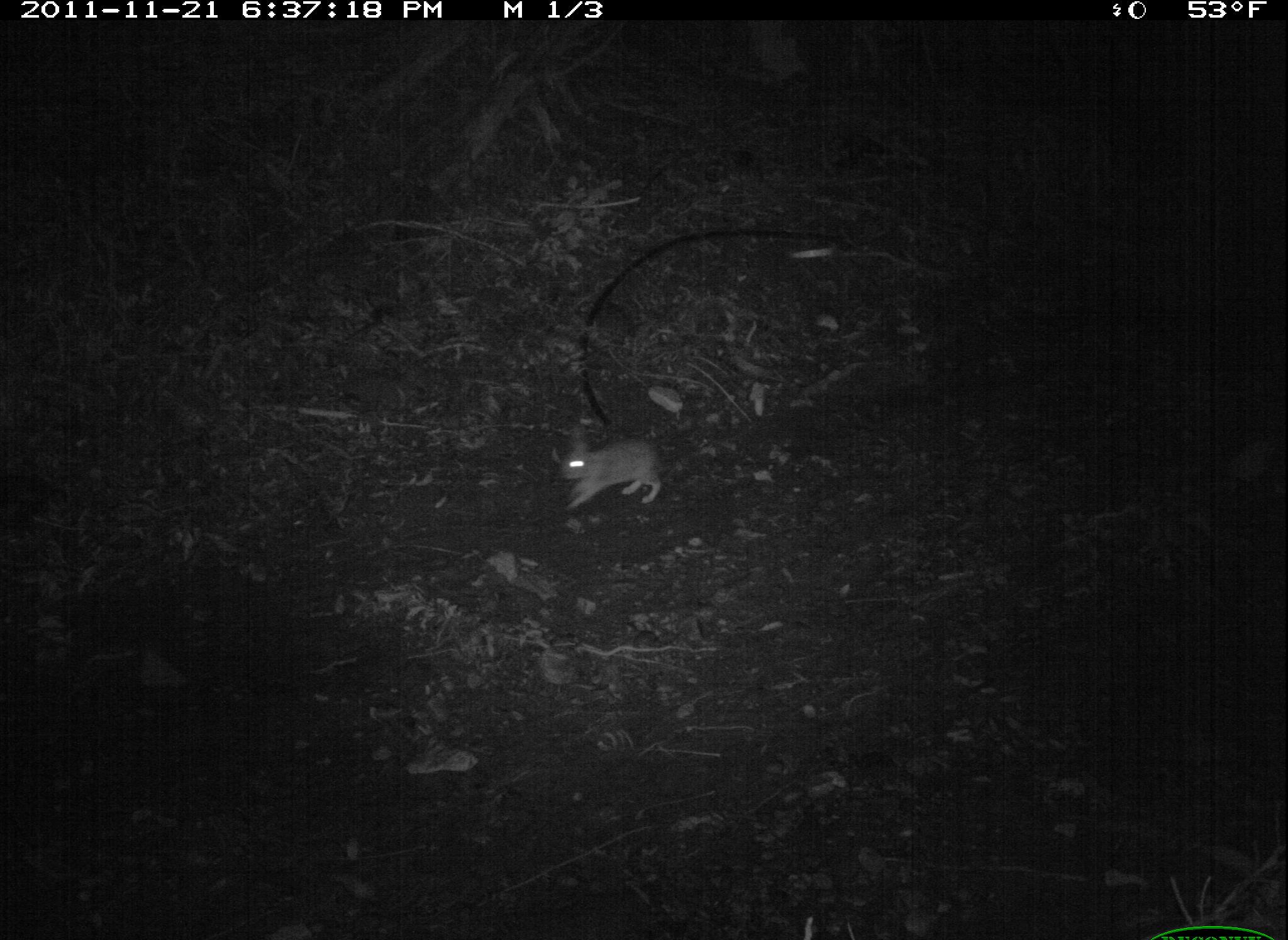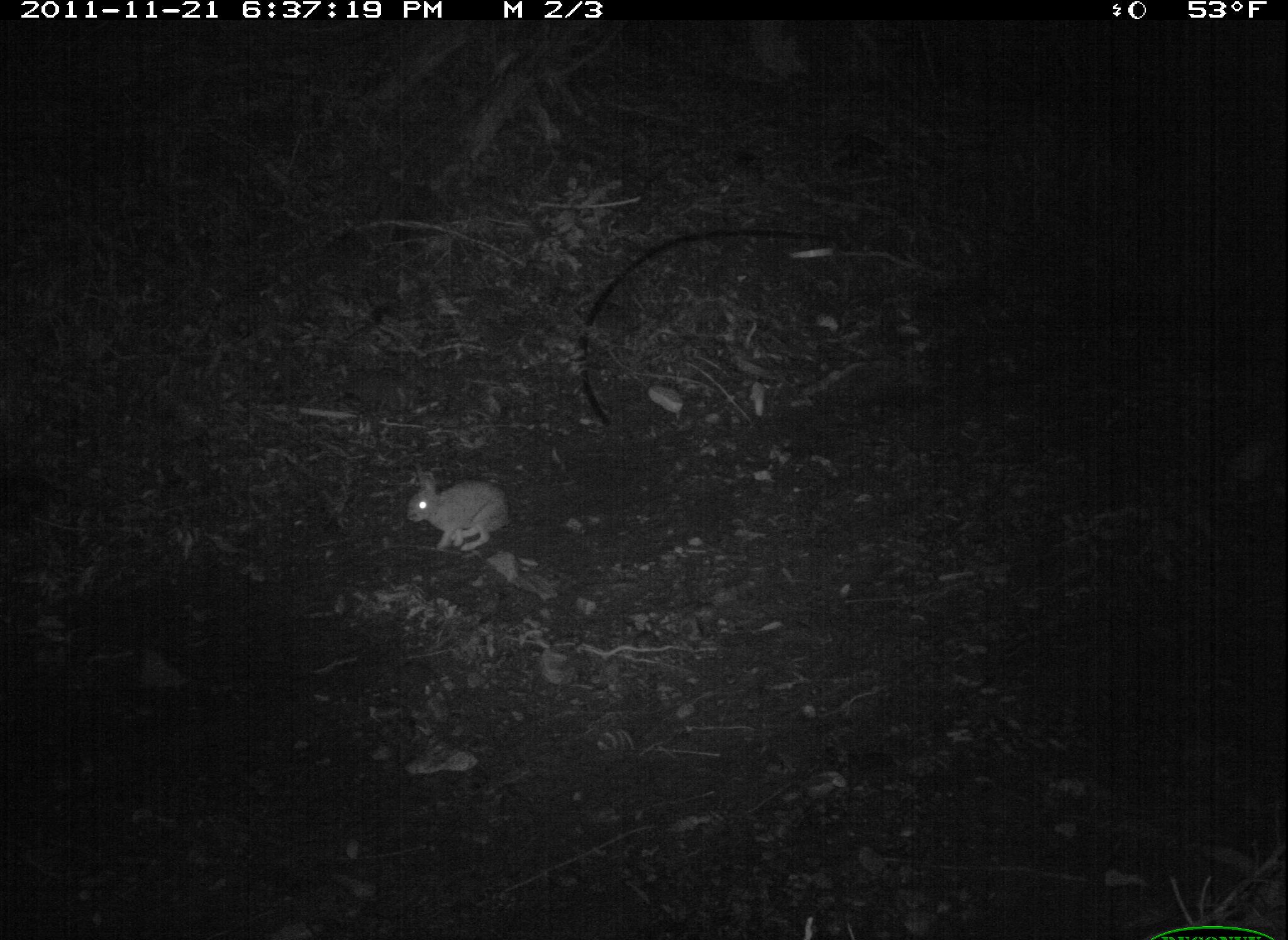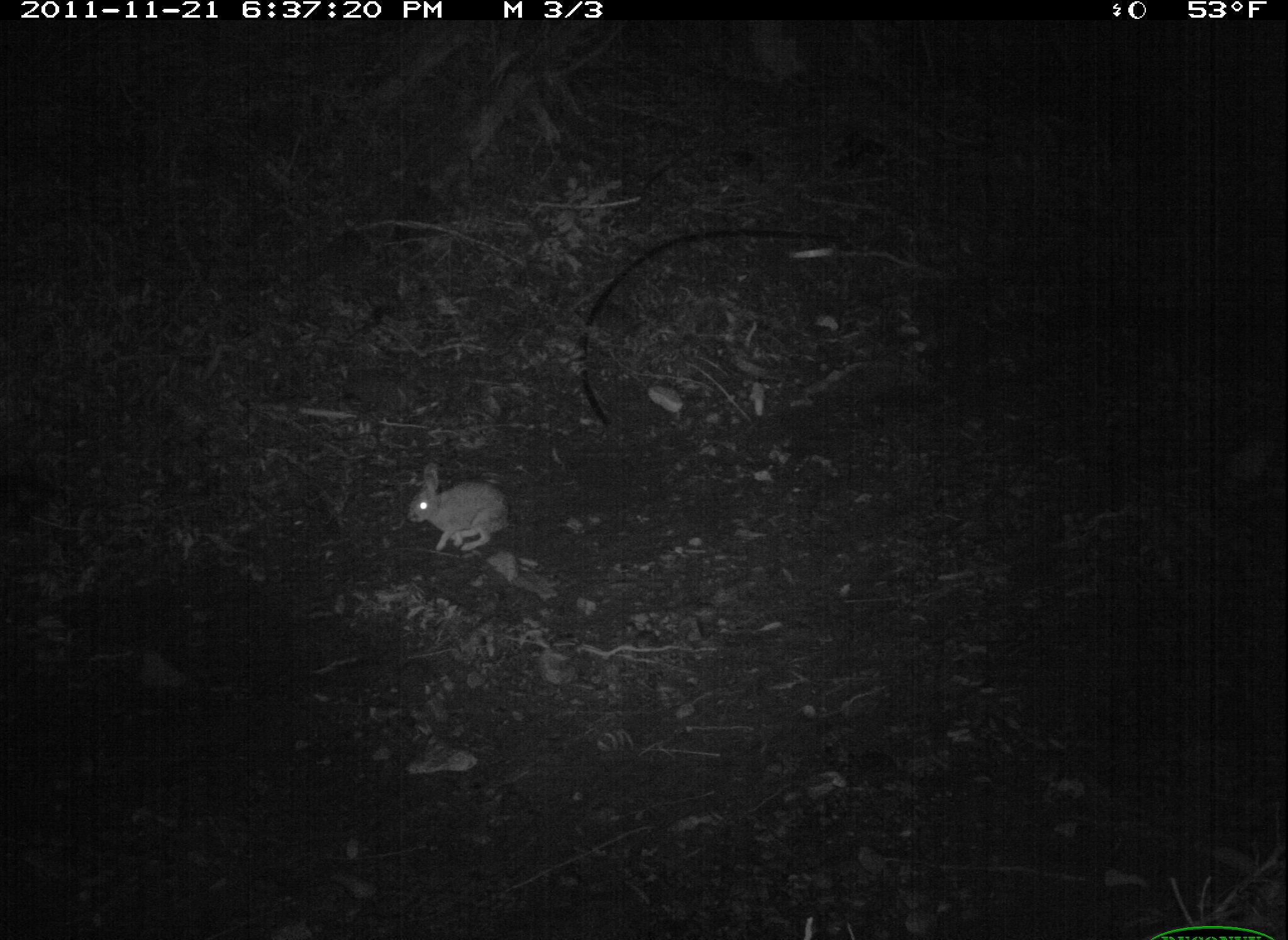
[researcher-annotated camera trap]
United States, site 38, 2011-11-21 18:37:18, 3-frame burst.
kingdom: Animalia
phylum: Chordata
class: Mammalia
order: Lagomorpha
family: Leporidae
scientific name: Leporidae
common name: rabbits and hares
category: rabbit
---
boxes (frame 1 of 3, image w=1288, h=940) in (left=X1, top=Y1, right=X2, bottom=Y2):
rabbit: (left=546, top=425, right=676, bottom=520)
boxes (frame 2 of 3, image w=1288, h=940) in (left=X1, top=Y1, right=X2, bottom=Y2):
rabbit: (left=402, top=459, right=510, bottom=559)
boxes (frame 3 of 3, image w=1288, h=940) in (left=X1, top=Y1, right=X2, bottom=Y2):
rabbit: (left=403, top=455, right=518, bottom=561)